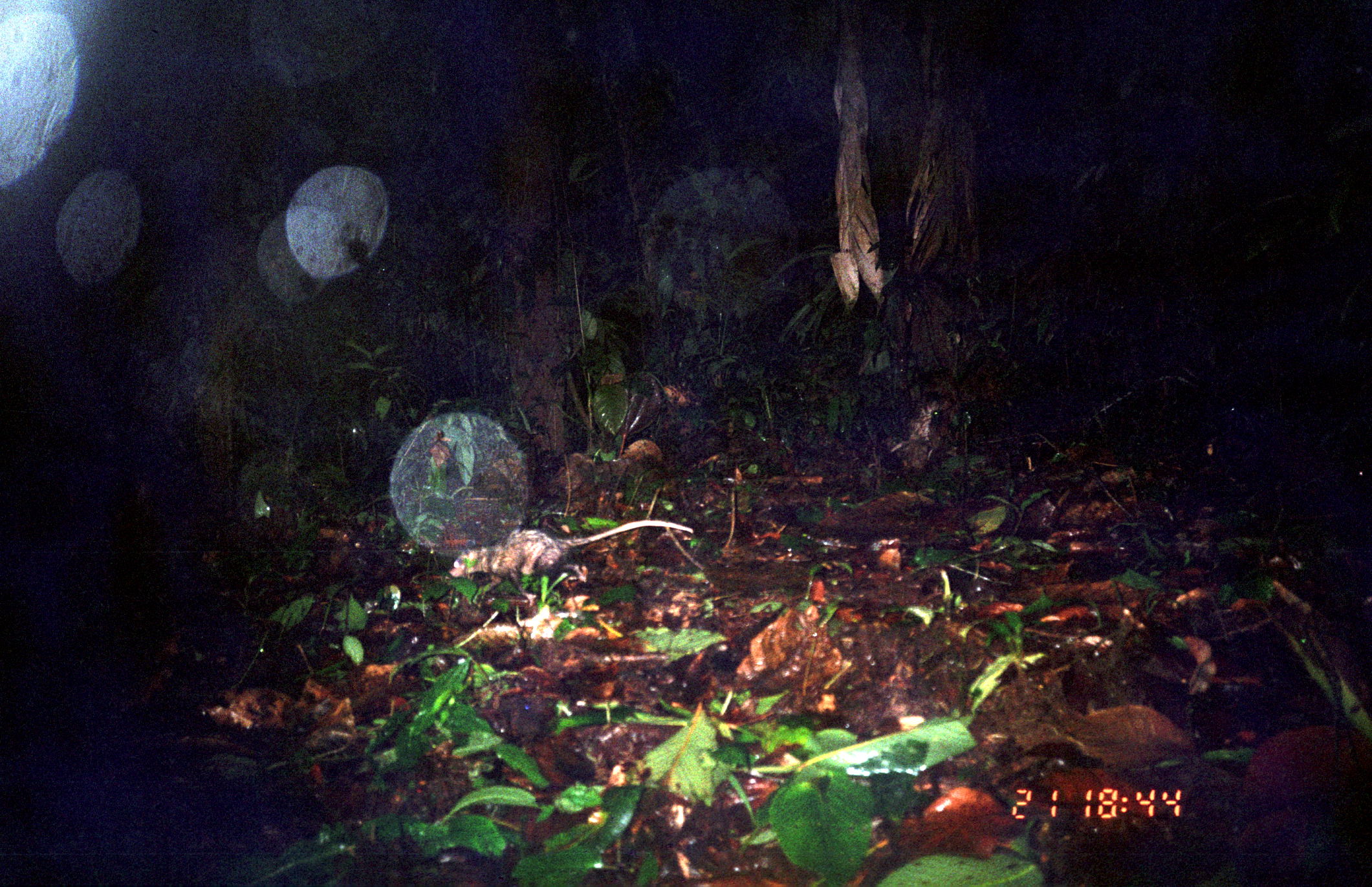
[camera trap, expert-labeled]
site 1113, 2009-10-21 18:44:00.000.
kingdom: Animalia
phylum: Chordata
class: Mammalia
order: Didelphimorphia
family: Didelphidae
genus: Didelphis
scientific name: Didelphis marsupialis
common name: southern opossum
Didelphis marsupialis (southern opossum).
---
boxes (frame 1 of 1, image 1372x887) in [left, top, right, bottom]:
didelphis marsupialis: [447, 519, 694, 611]